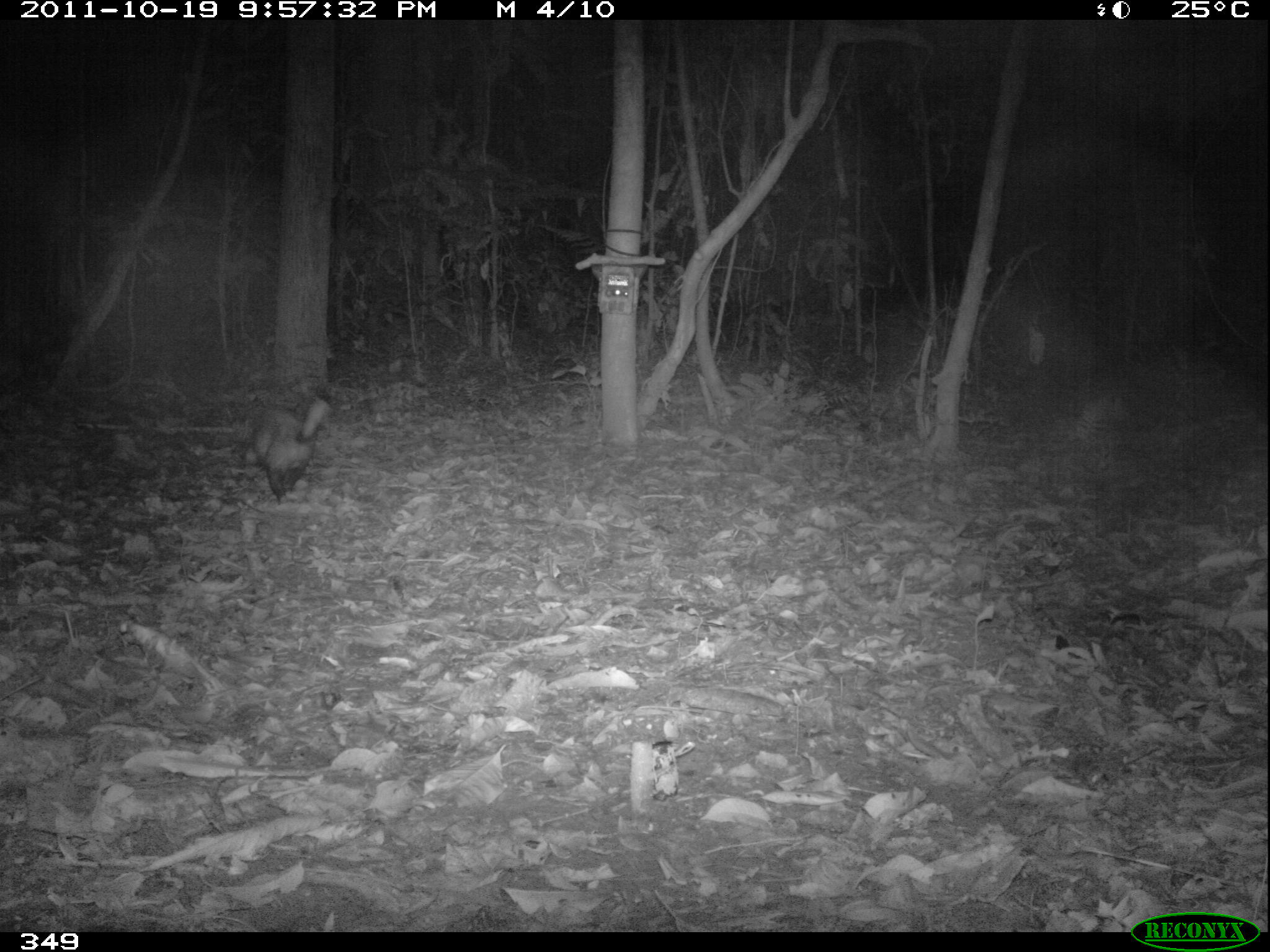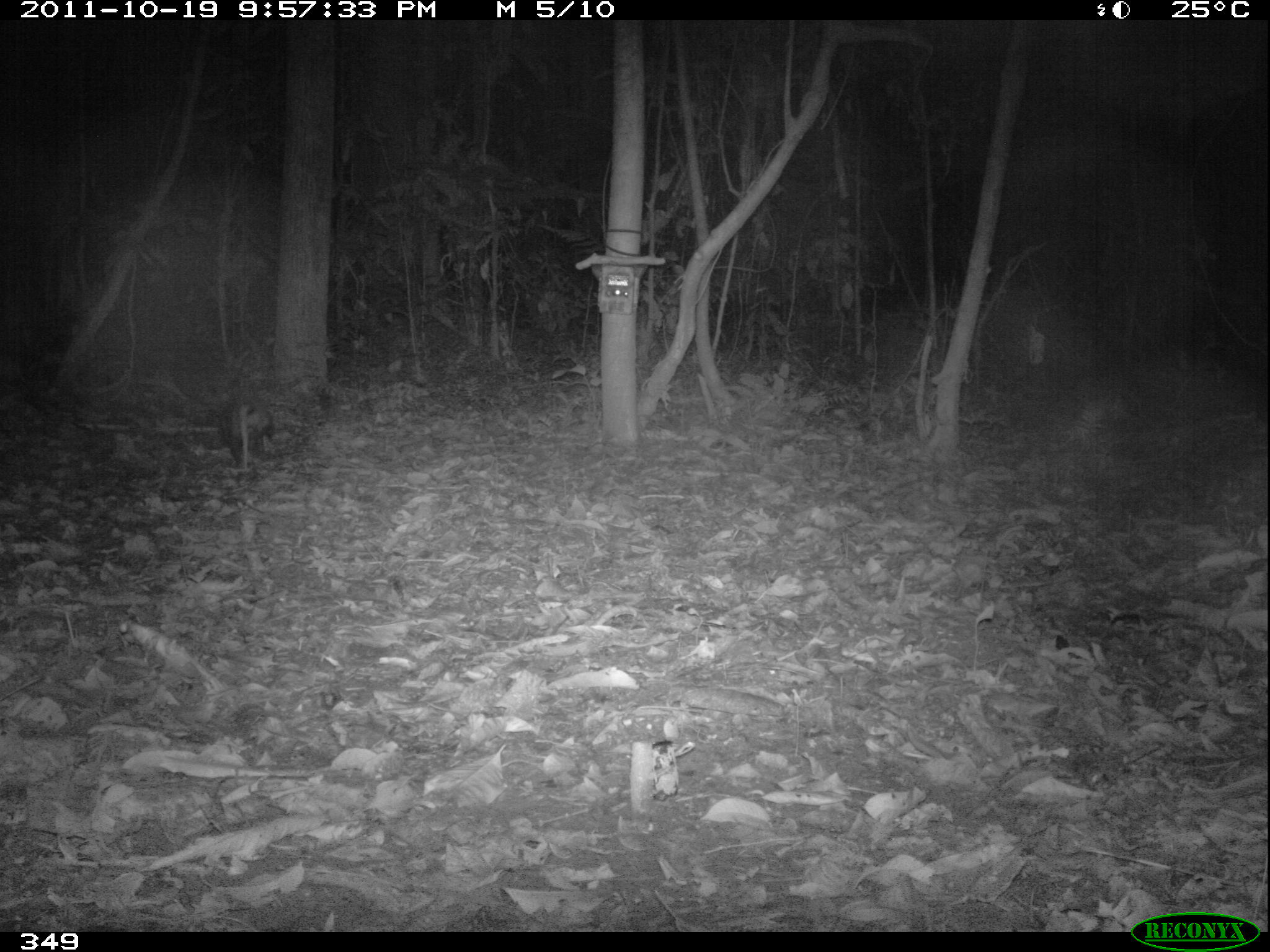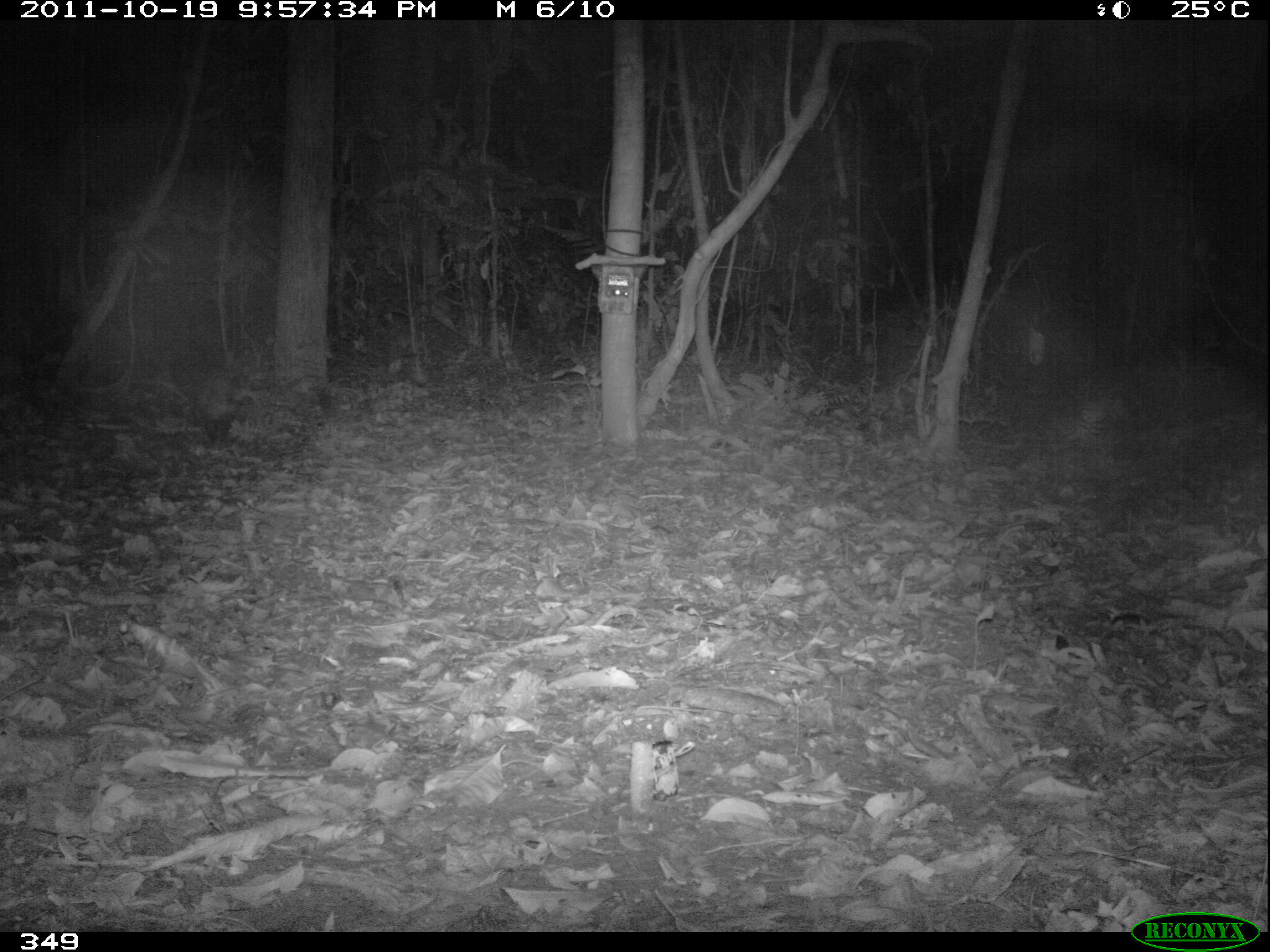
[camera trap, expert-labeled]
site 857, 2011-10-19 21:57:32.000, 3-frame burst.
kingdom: Animalia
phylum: Chordata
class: Mammalia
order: Didelphimorphia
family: Didelphidae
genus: Didelphis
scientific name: Didelphis marsupialis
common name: southern opossum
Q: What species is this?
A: Didelphis marsupialis (southern opossum).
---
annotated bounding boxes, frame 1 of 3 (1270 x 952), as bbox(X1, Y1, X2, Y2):
didelphis marsupialis: bbox(230, 398, 329, 505)